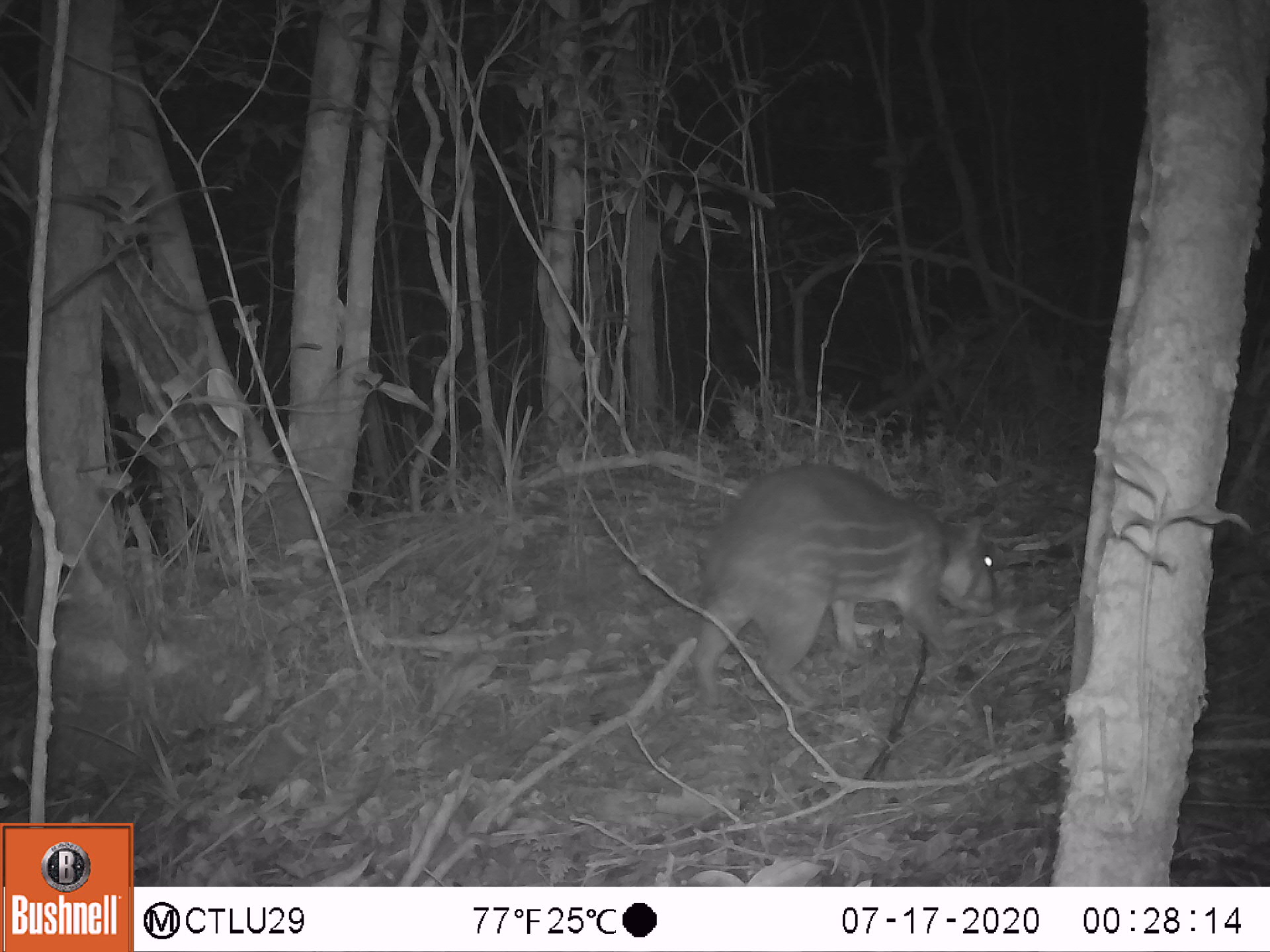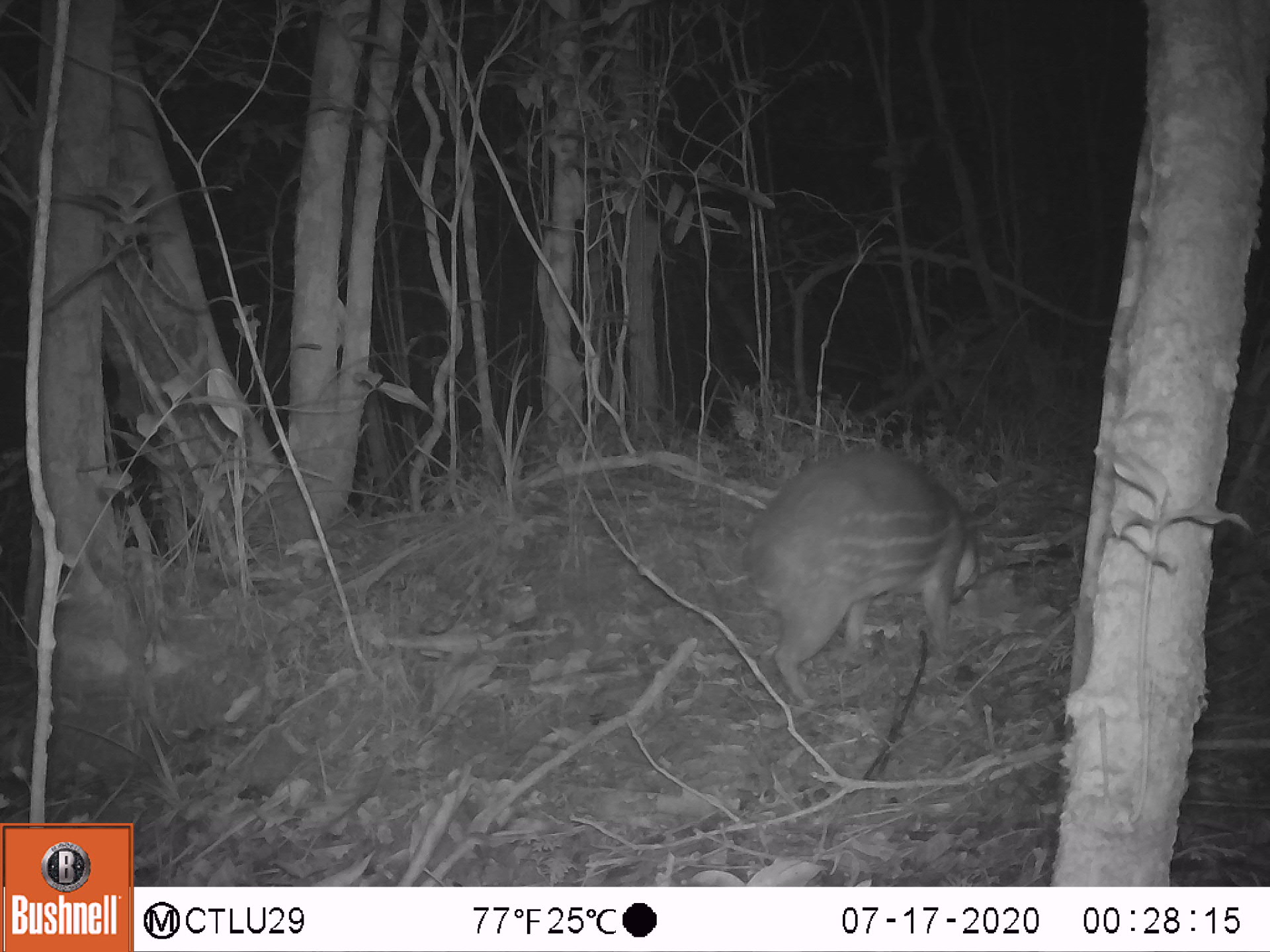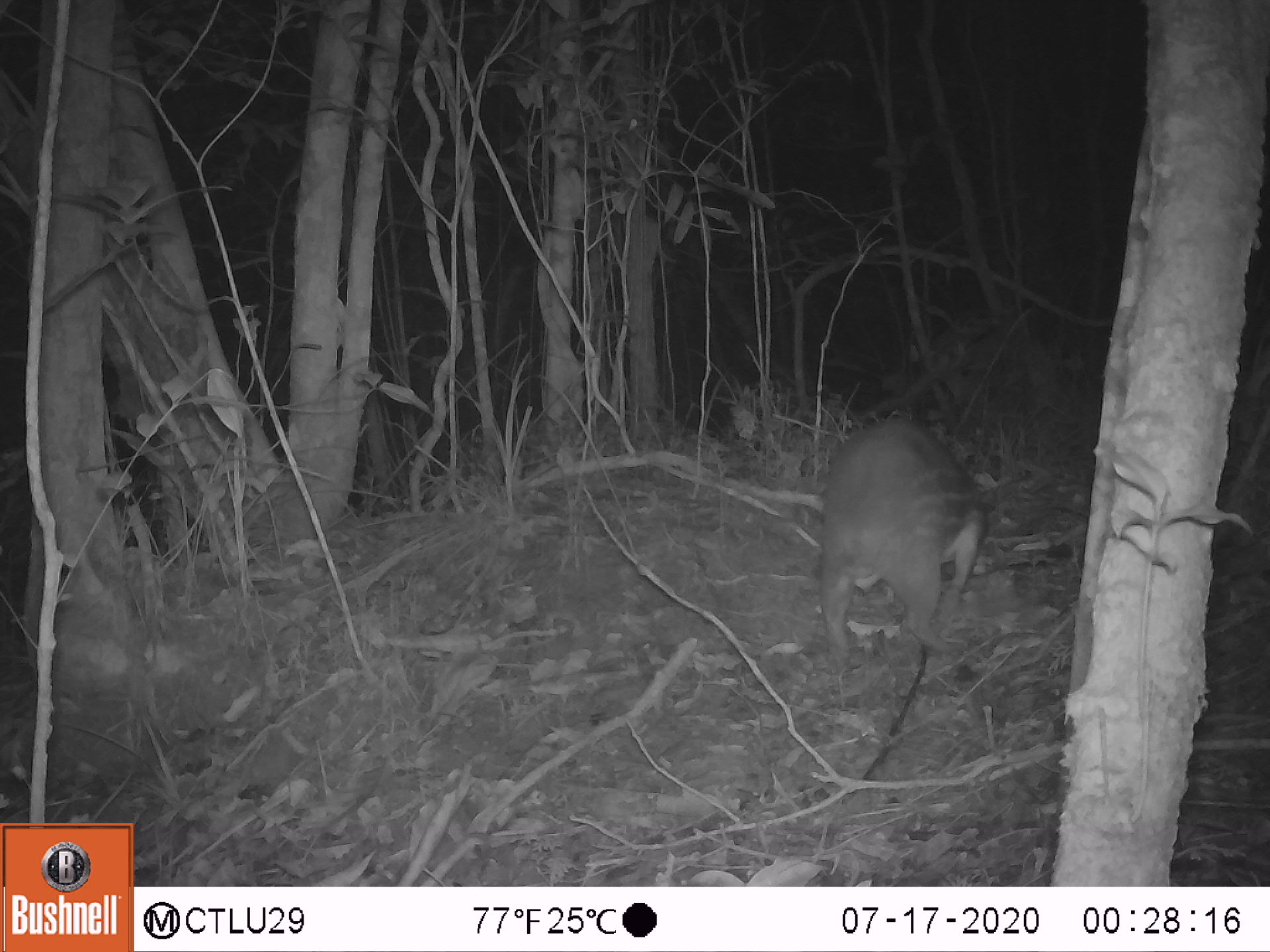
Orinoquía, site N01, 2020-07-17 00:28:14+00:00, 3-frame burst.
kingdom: Animalia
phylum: Chordata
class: Mammalia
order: Rodentia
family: Cuniculidae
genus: Cuniculus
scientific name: Cuniculus paca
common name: spotted paca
Spotted paca (Cuniculus paca).